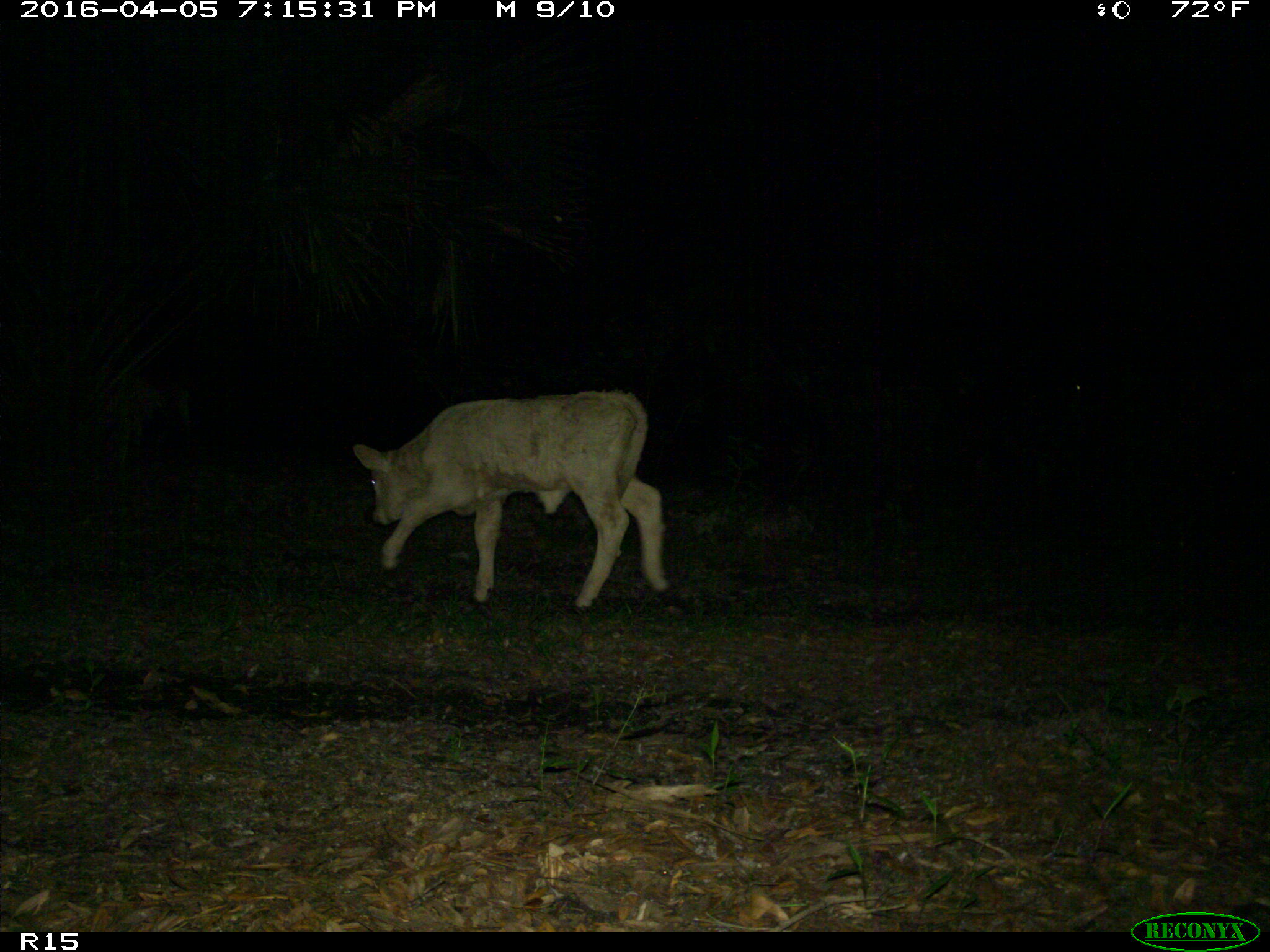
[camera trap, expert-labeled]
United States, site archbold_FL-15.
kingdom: Animalia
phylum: Chordata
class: Mammalia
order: Artiodactyla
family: Bovidae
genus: Bos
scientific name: Bos taurus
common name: domestic cow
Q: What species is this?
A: Bos taurus (domestic cow).